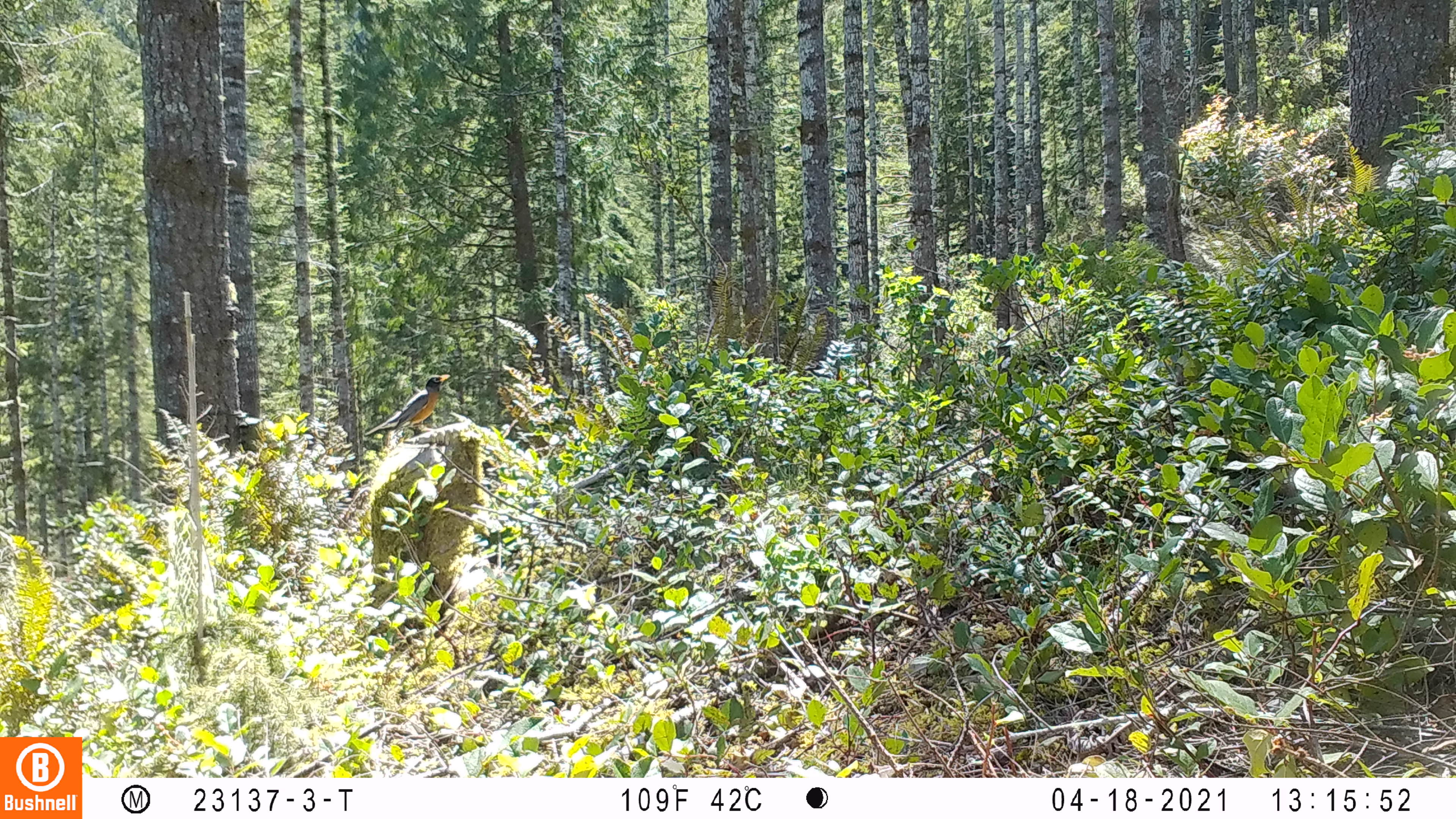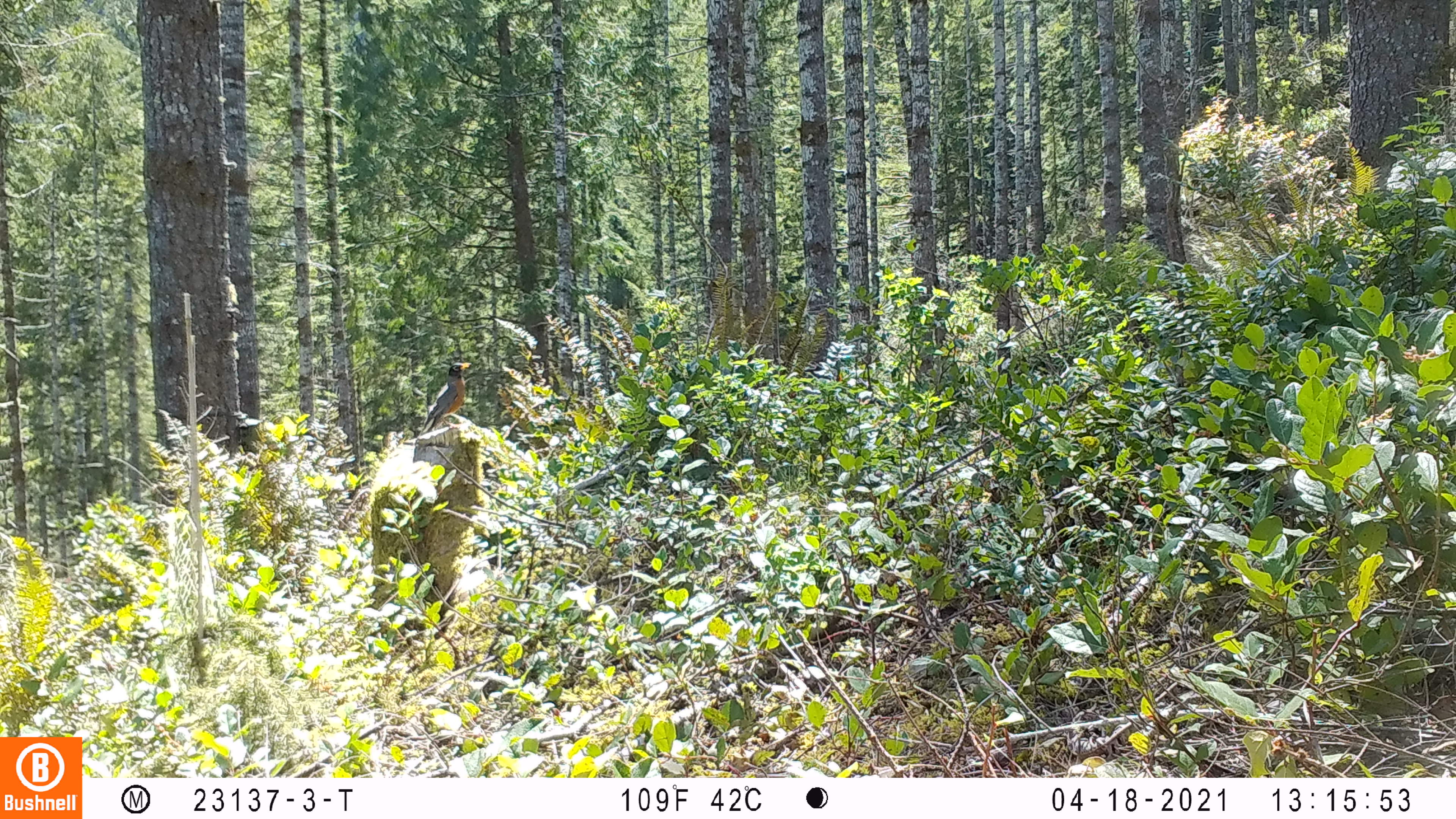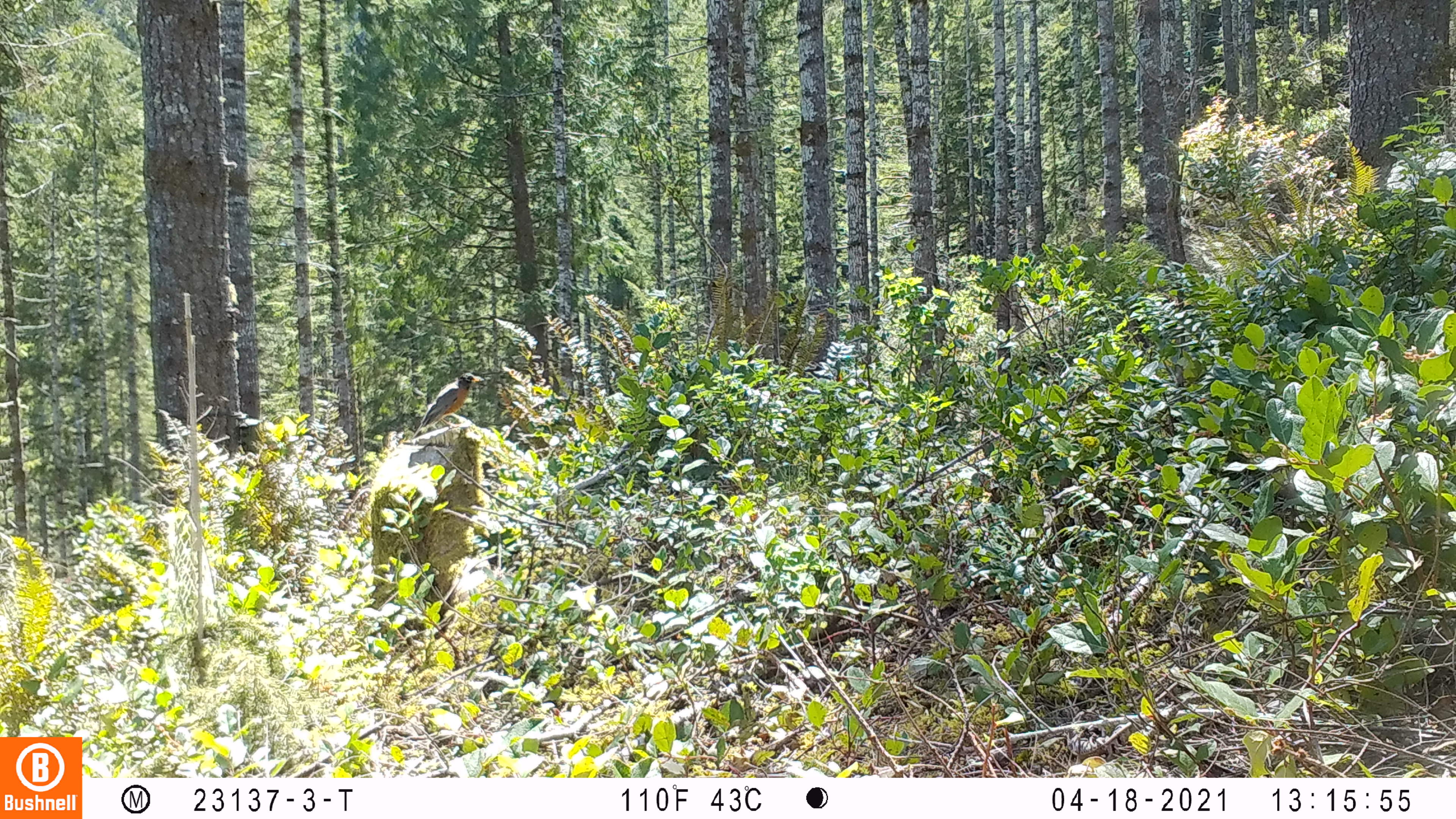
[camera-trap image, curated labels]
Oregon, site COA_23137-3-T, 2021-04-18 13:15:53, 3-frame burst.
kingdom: Animalia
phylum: Chordata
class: Aves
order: Passeriformes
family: Turdidae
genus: Turdus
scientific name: Turdus migratorius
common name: american robin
American robin (Turdus migratorius).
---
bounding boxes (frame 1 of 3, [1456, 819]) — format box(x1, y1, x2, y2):
american robin: box(367, 369, 451, 441)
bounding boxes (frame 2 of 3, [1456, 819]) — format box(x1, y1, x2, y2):
american robin: box(418, 358, 471, 434)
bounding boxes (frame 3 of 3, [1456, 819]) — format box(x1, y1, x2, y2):
american robin: box(413, 371, 484, 441)